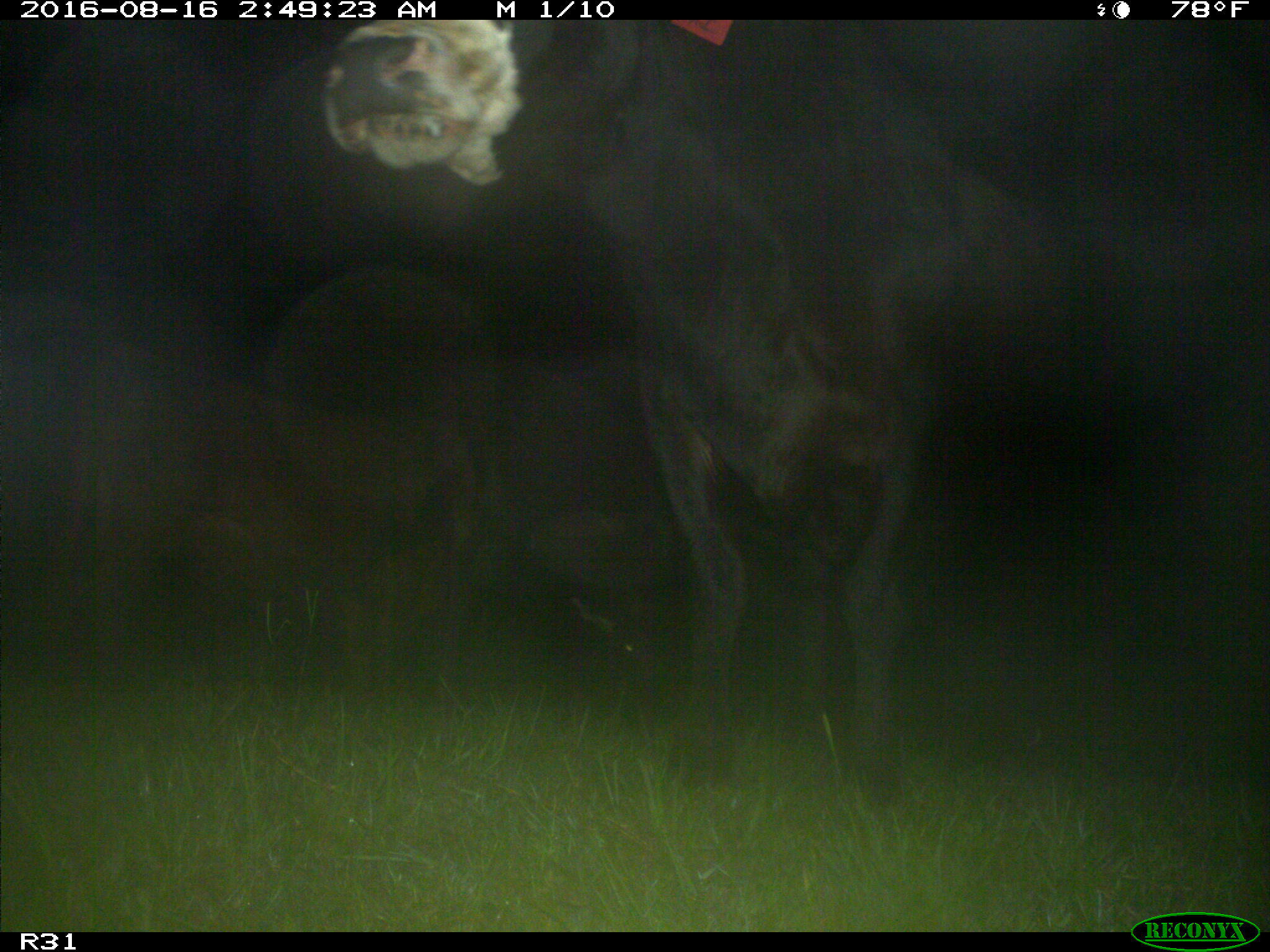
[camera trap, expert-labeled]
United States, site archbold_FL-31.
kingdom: Animalia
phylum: Chordata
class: Mammalia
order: Artiodactyla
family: Bovidae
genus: Bos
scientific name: Bos taurus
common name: domestic cow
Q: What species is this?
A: Bos taurus (domestic cow).